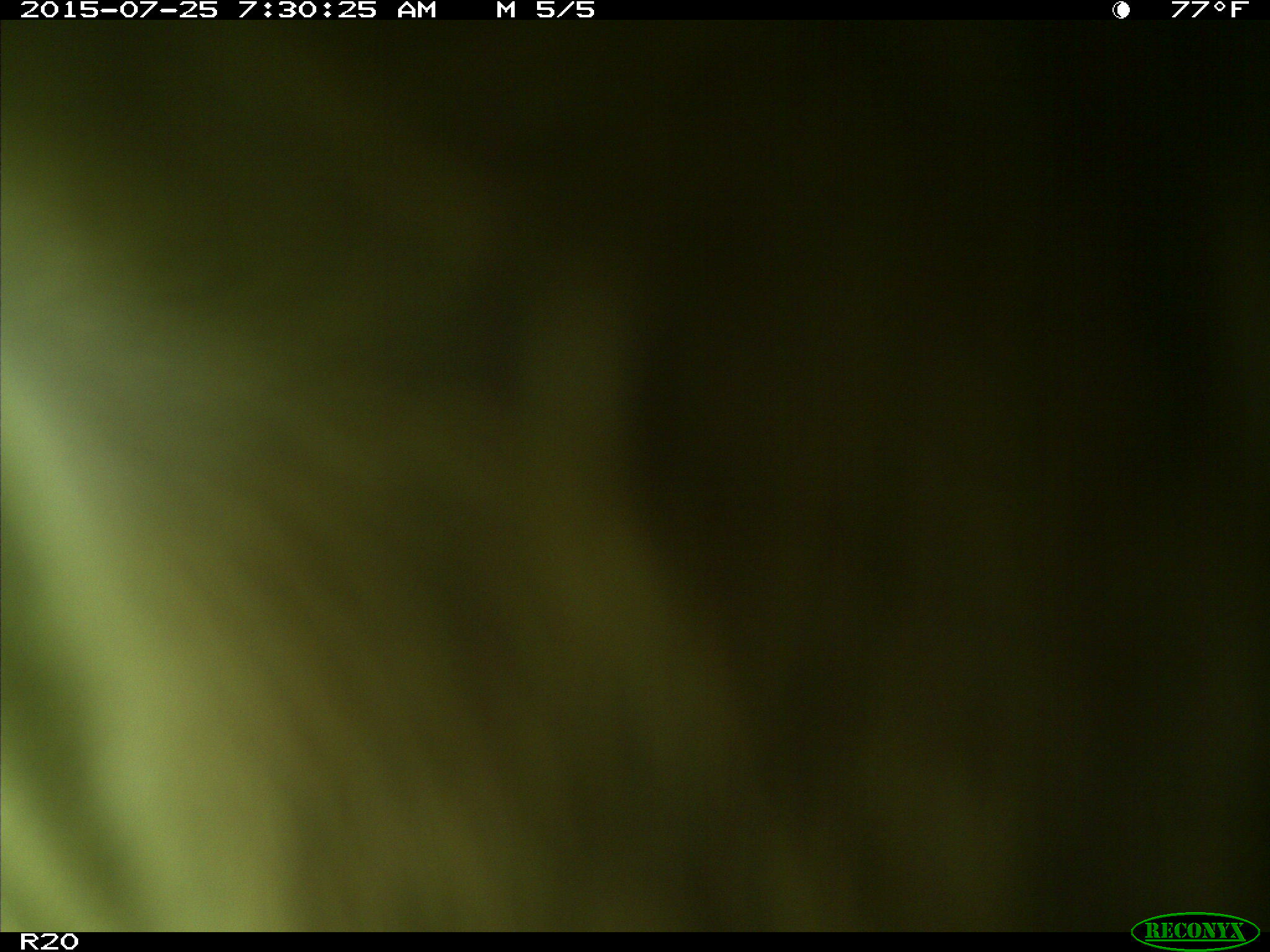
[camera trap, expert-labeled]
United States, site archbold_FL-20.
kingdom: Animalia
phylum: Chordata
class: Mammalia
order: Artiodactyla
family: Bovidae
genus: Bos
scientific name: Bos taurus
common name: domestic cow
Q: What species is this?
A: Bos taurus (domestic cow).